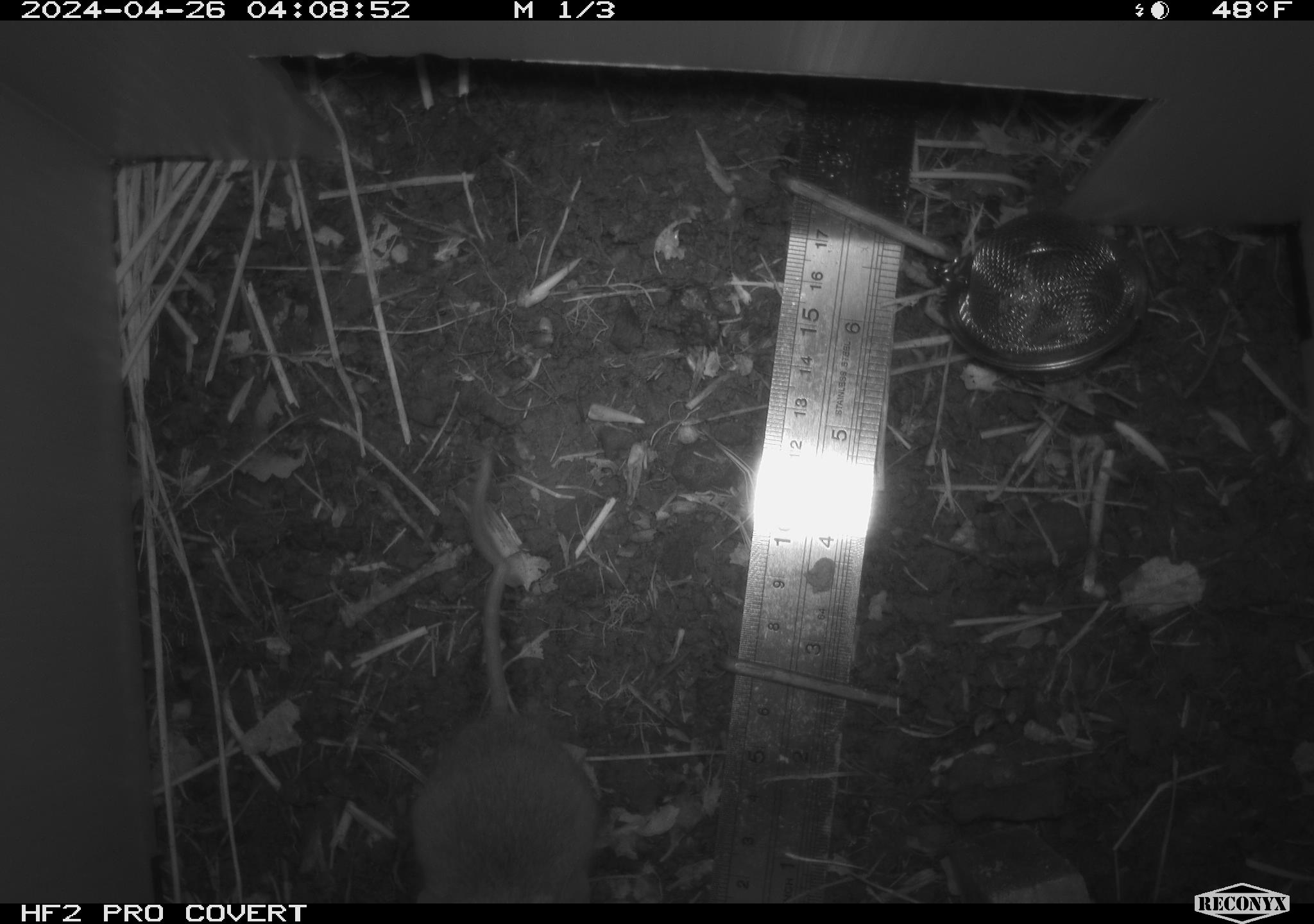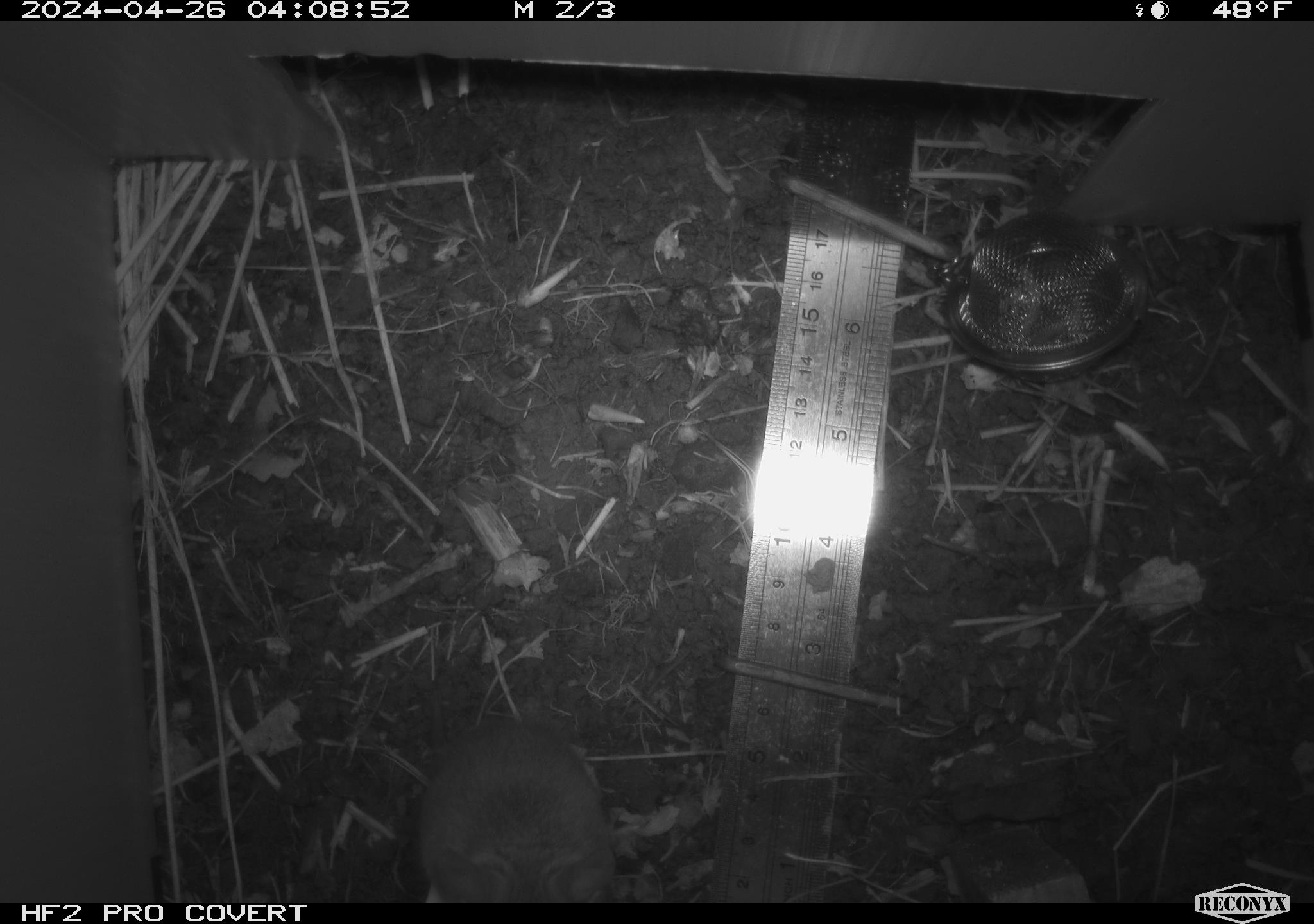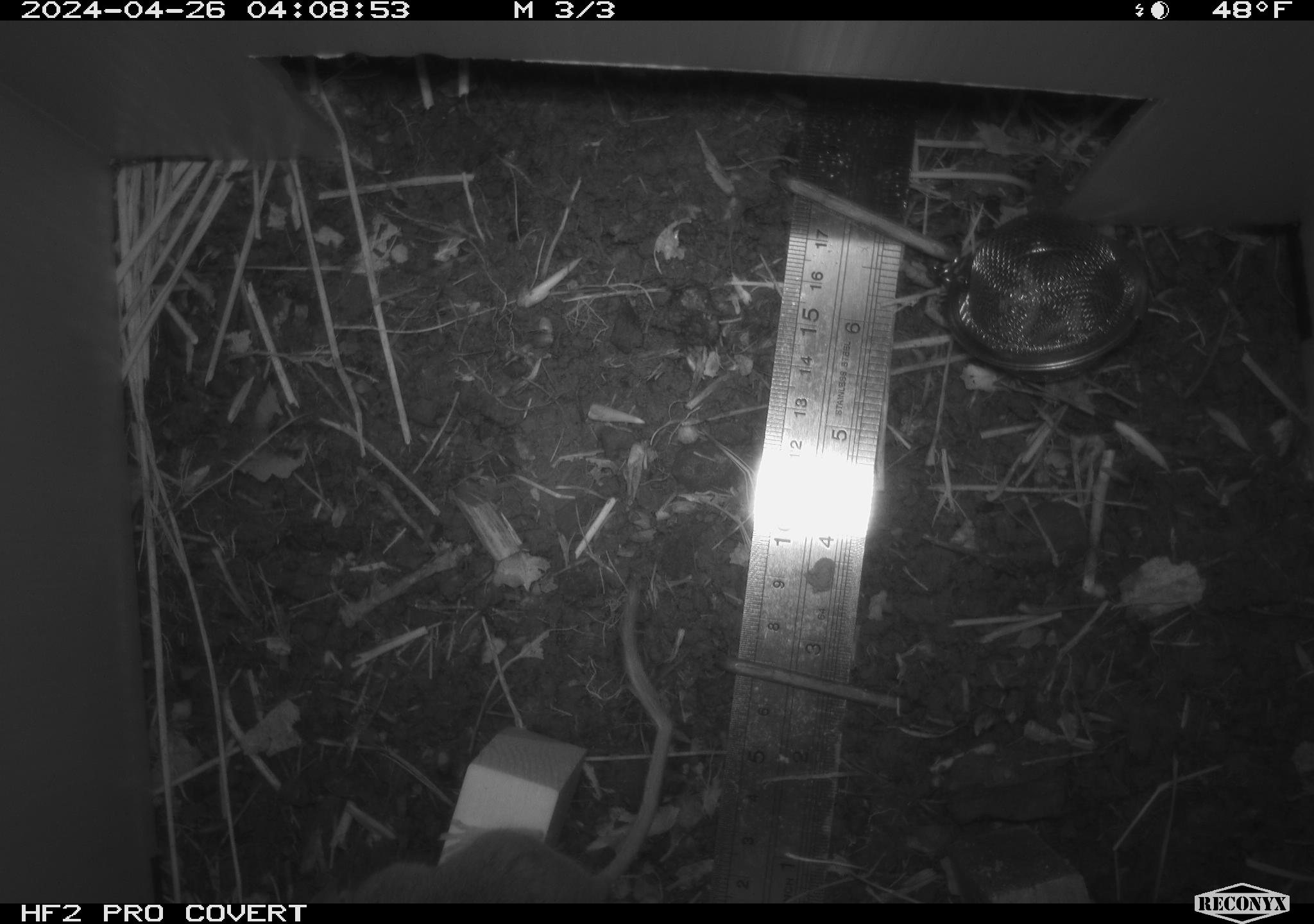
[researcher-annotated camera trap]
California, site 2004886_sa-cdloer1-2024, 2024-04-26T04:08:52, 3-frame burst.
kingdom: Animalia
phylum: Chordata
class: Mammalia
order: Rodentia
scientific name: Rodentia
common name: mouse species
Mouse species (Rodentia).